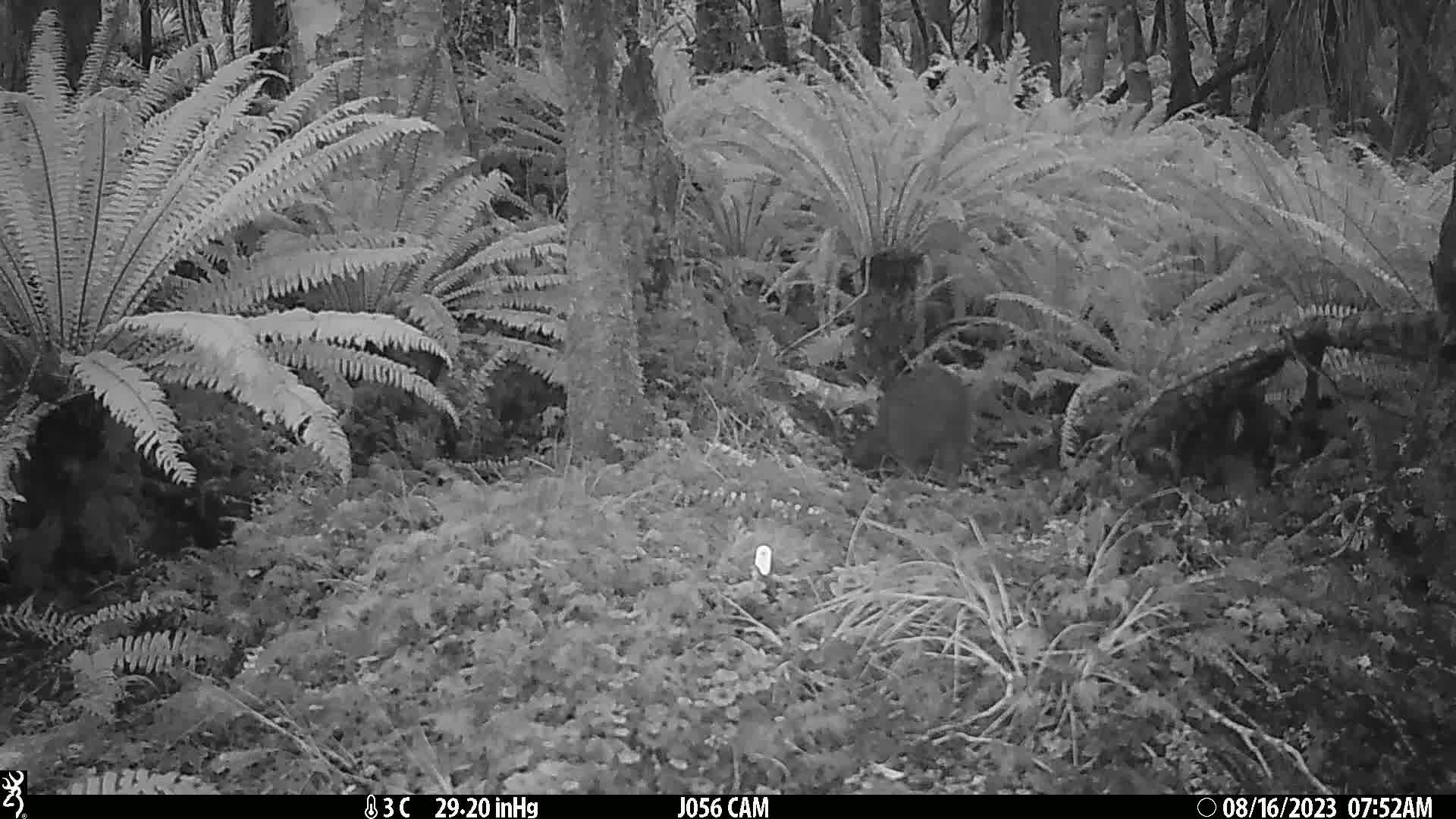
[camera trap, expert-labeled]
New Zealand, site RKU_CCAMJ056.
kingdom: Animalia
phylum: Chordata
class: Aves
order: Apterygiformes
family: Apterygidae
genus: Apteryx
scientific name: Apteryx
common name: kiwi